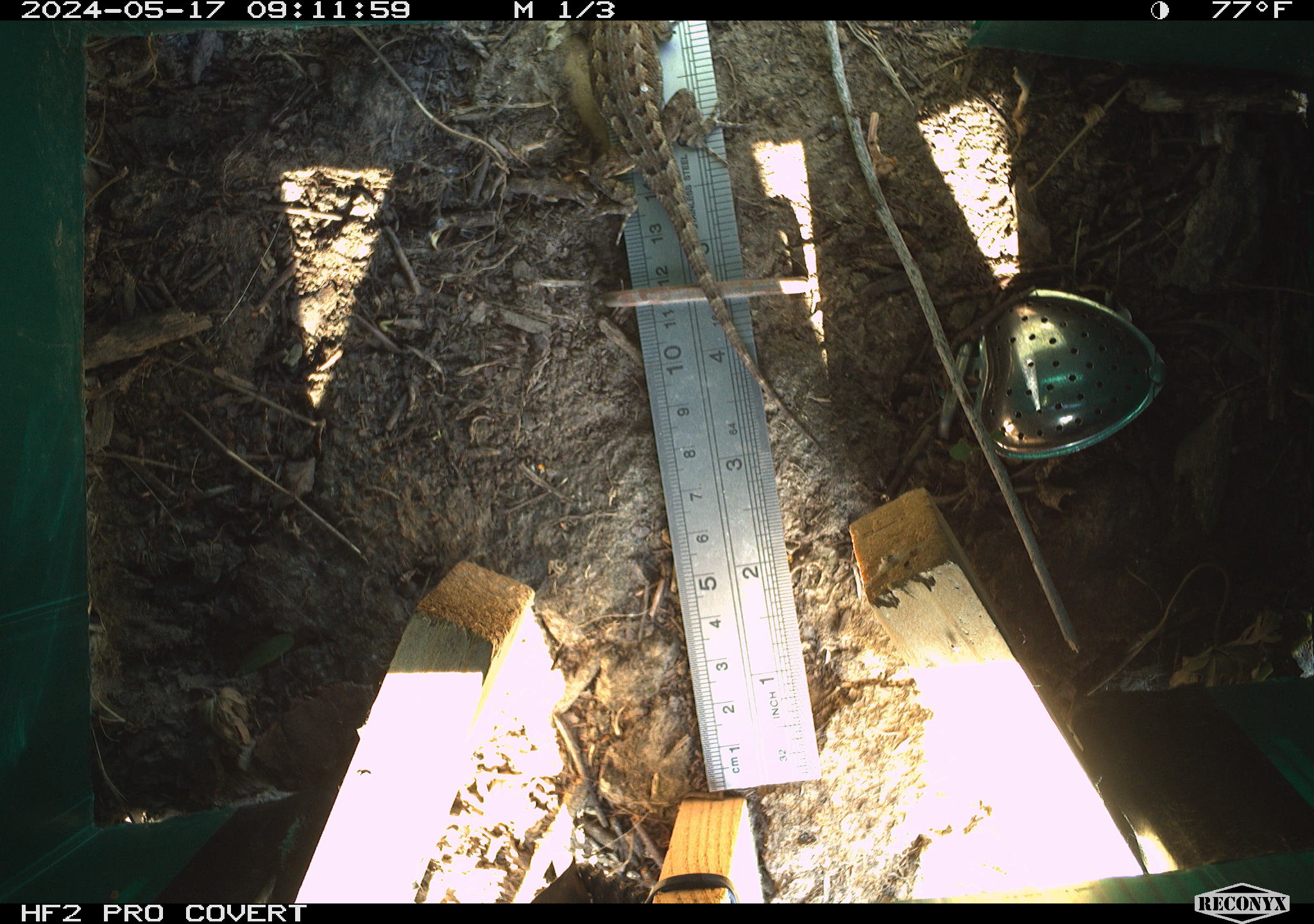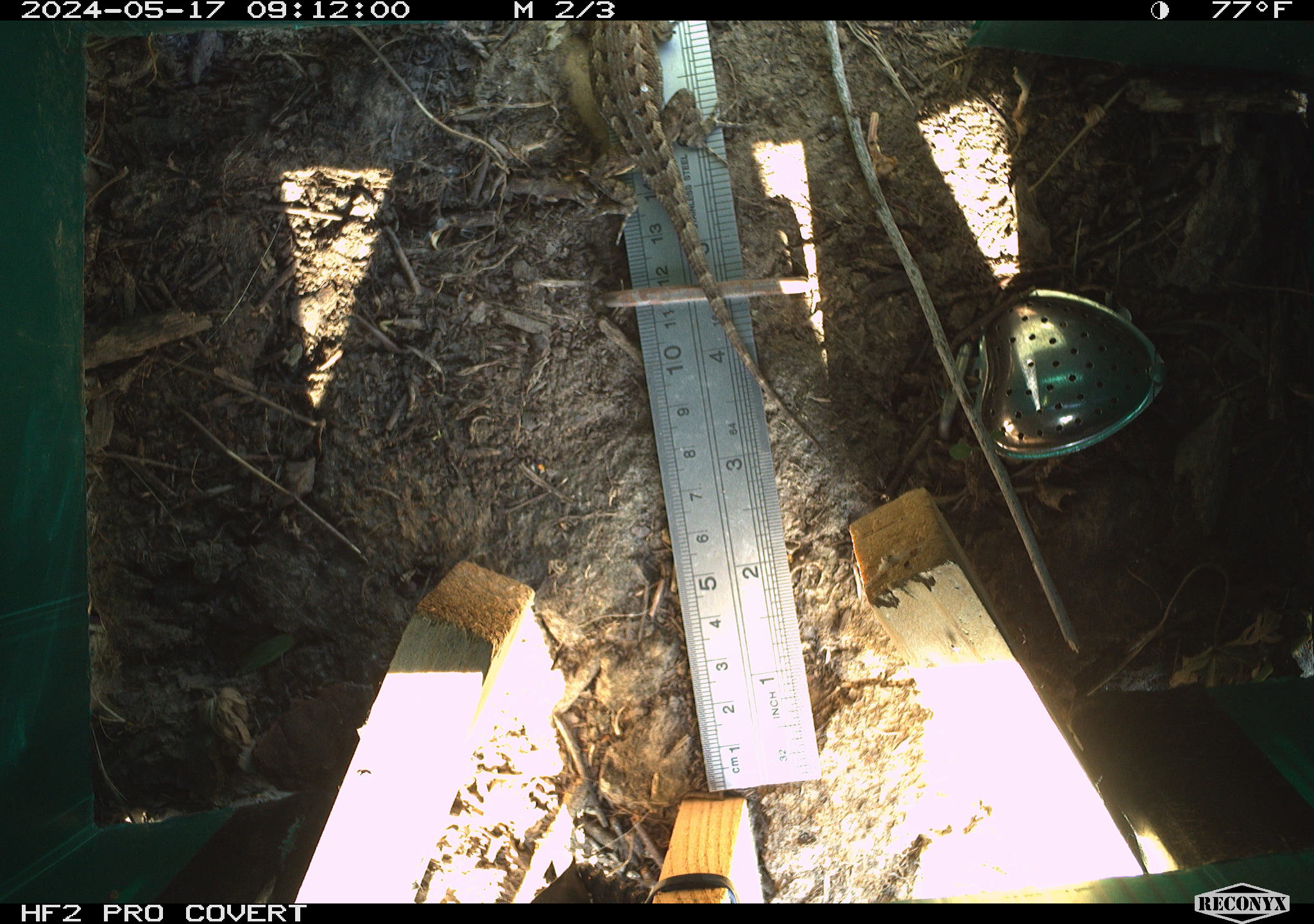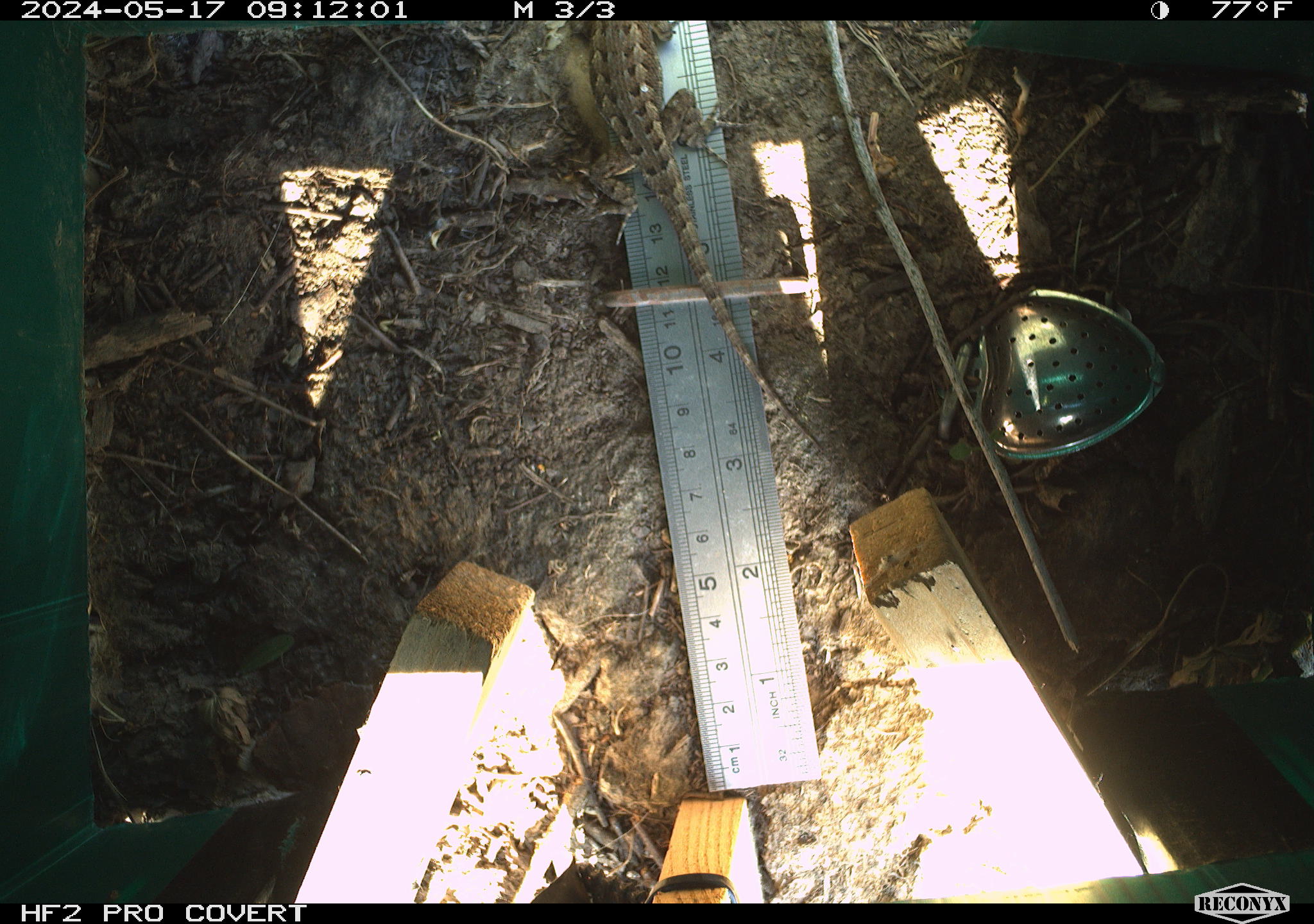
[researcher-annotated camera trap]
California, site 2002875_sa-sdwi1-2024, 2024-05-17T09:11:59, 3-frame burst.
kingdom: Animalia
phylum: Chordata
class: Reptilia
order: Squamata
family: Phrynosomatidae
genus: Sceloporus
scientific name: Sceloporus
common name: spiny lizards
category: sceloporus species